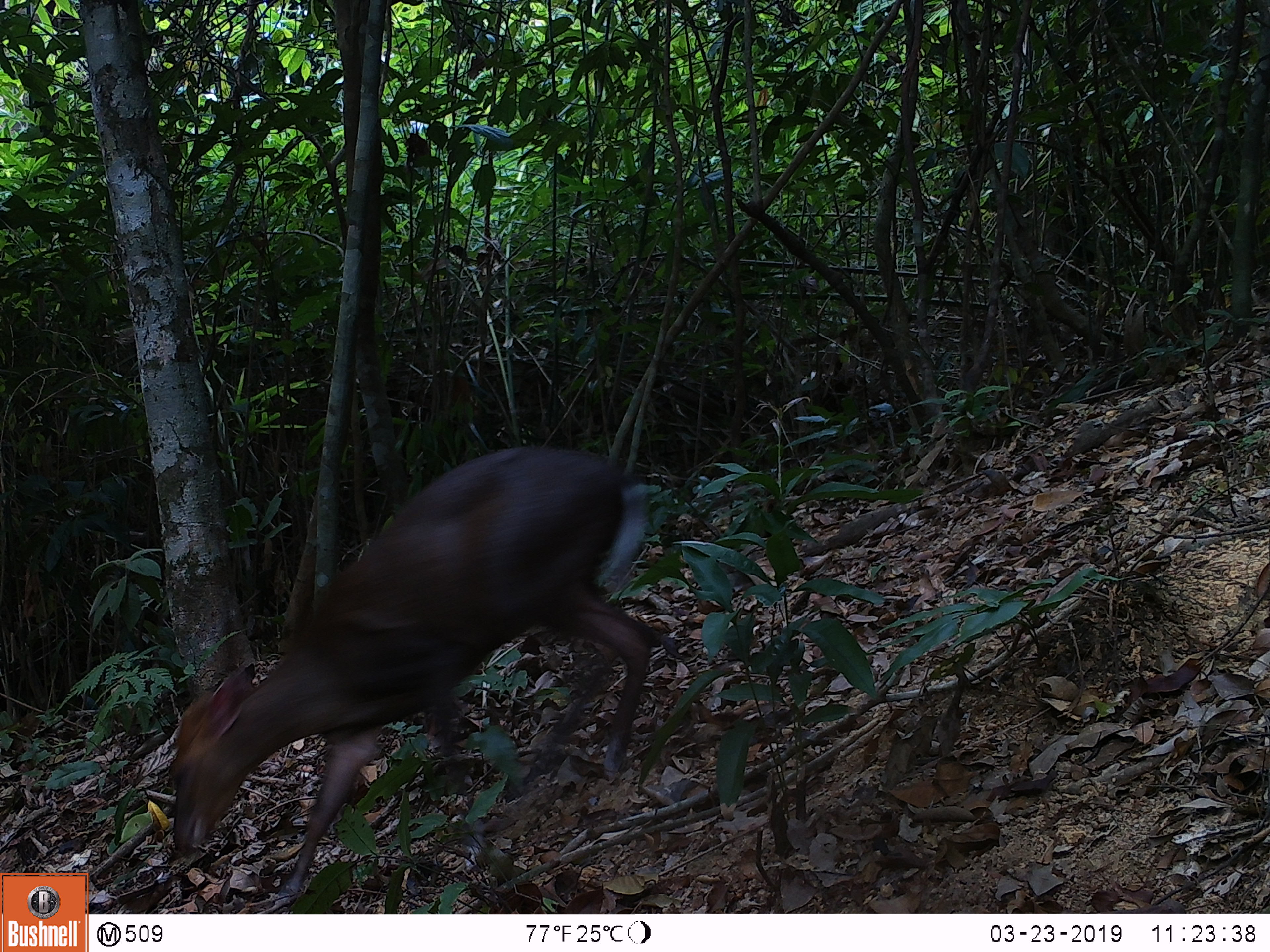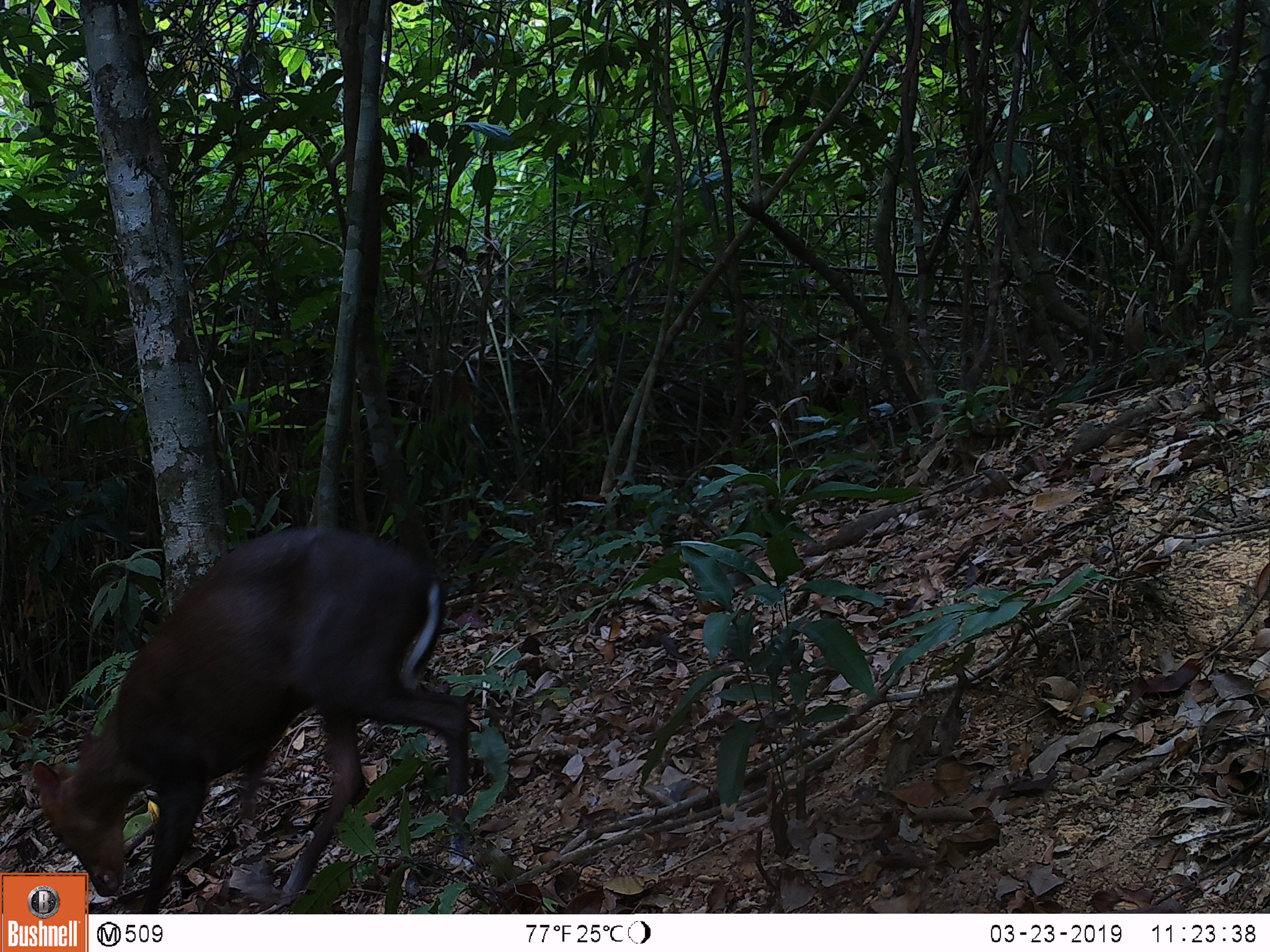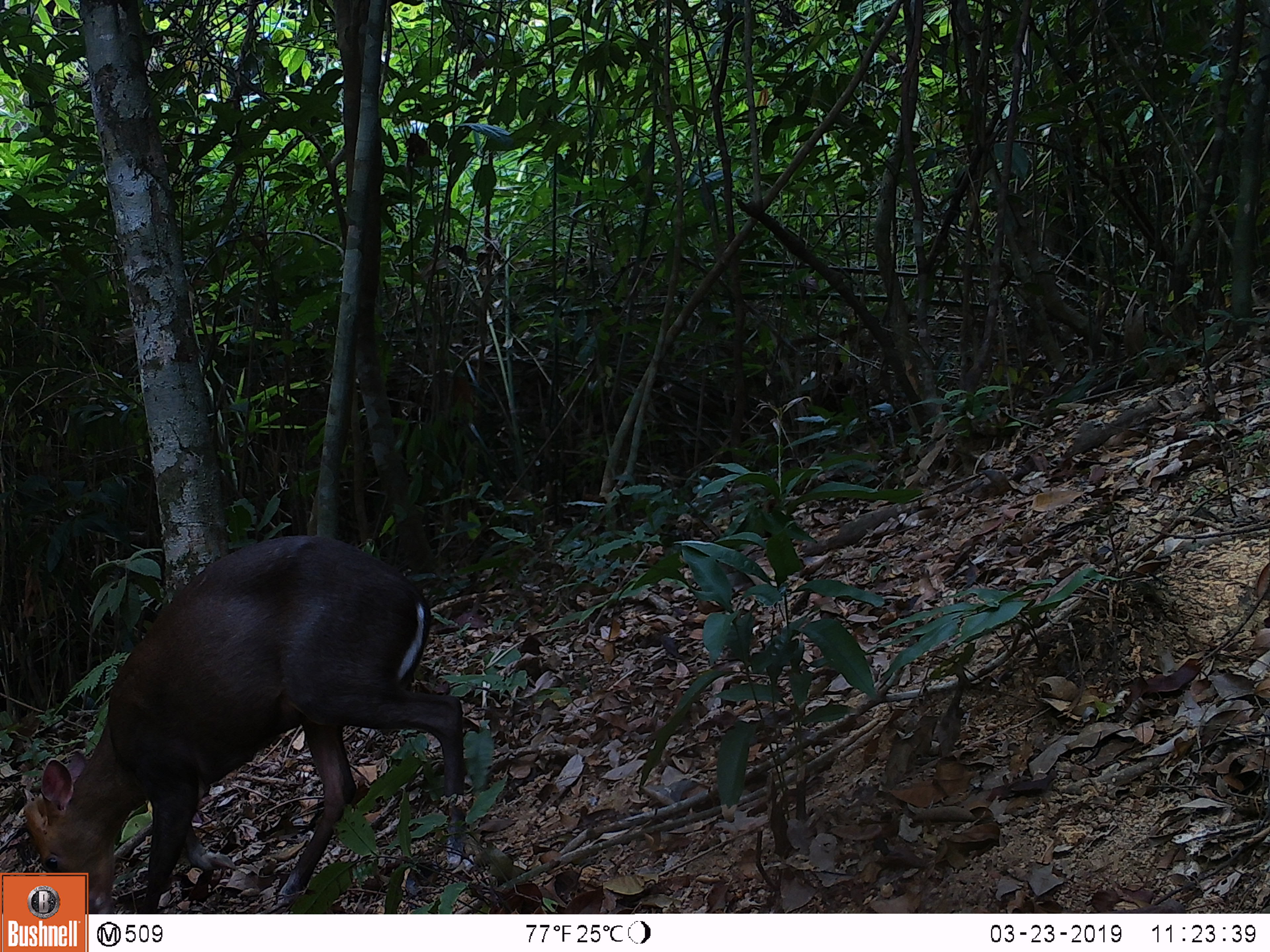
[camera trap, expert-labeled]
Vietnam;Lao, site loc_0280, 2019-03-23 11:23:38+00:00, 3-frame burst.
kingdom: Animalia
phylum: Chordata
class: Mammalia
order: Artiodactyla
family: Cervidae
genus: Muntiacus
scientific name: Muntiacus rooseveltorum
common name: roosevelt's muntjac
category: roosevelts muntjac group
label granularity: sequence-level